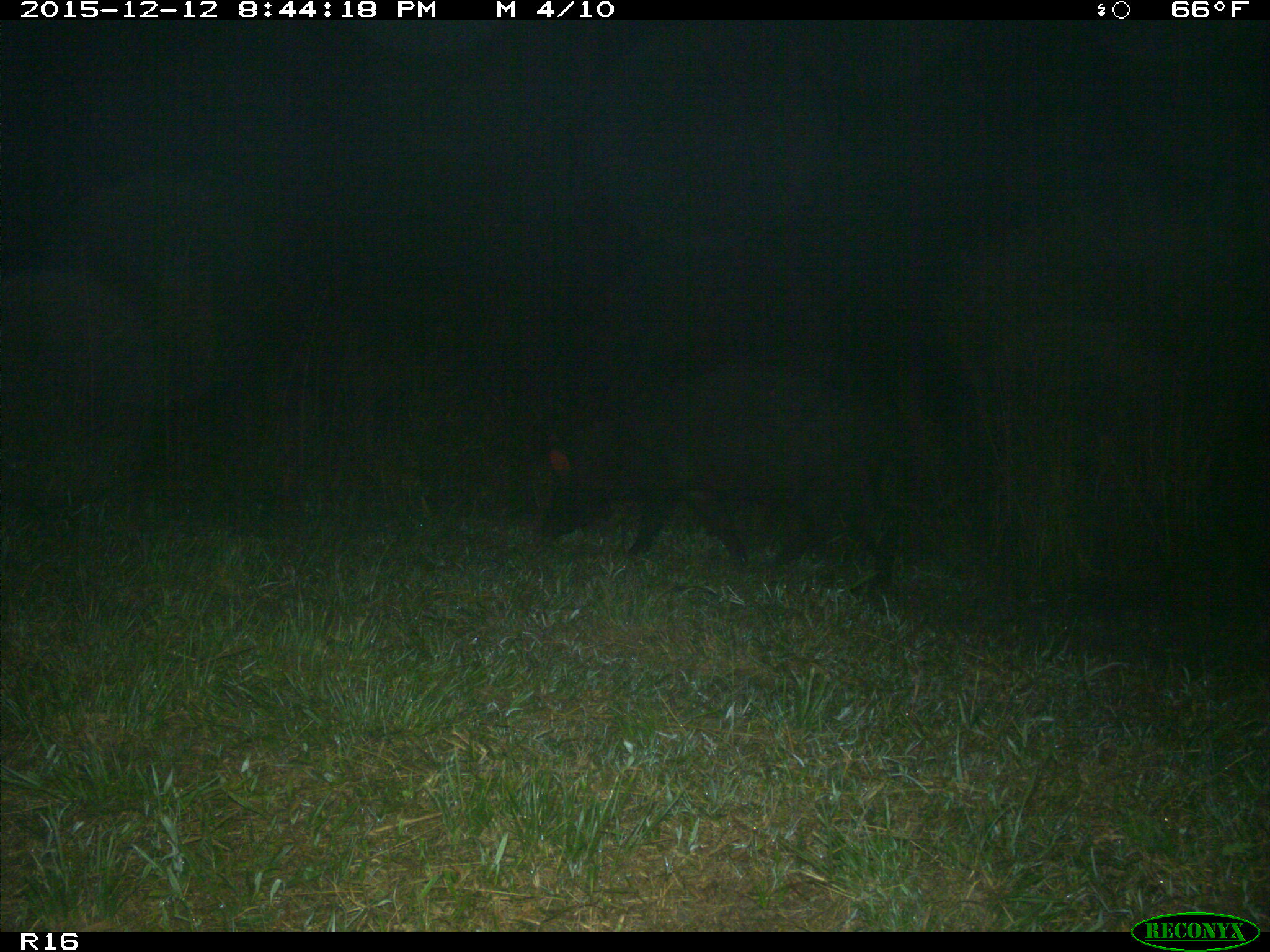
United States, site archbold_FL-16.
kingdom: Animalia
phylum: Chordata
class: Mammalia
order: Artiodactyla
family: Suidae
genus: Sus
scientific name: Sus scrofa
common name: wild boar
Sus scrofa (wild boar).